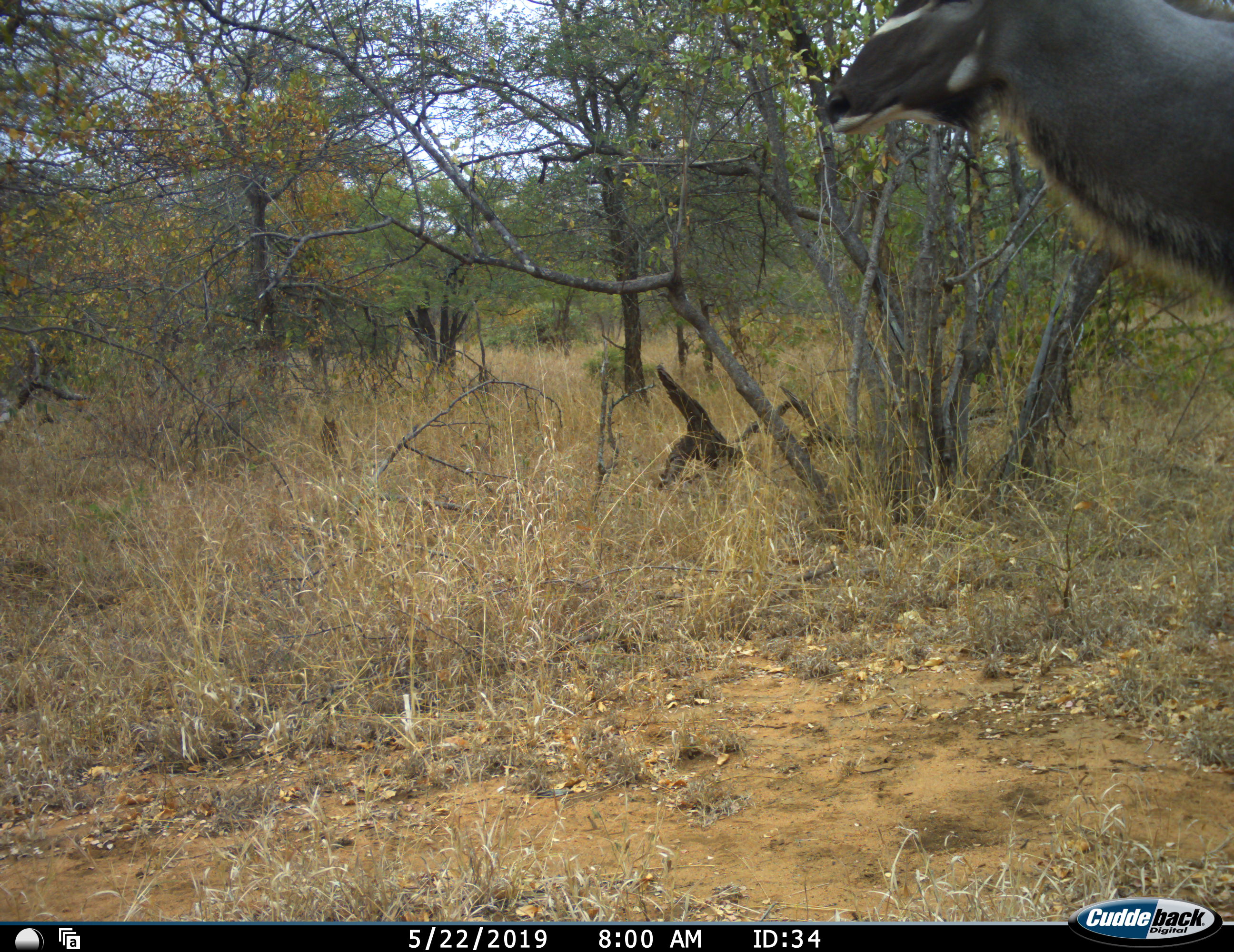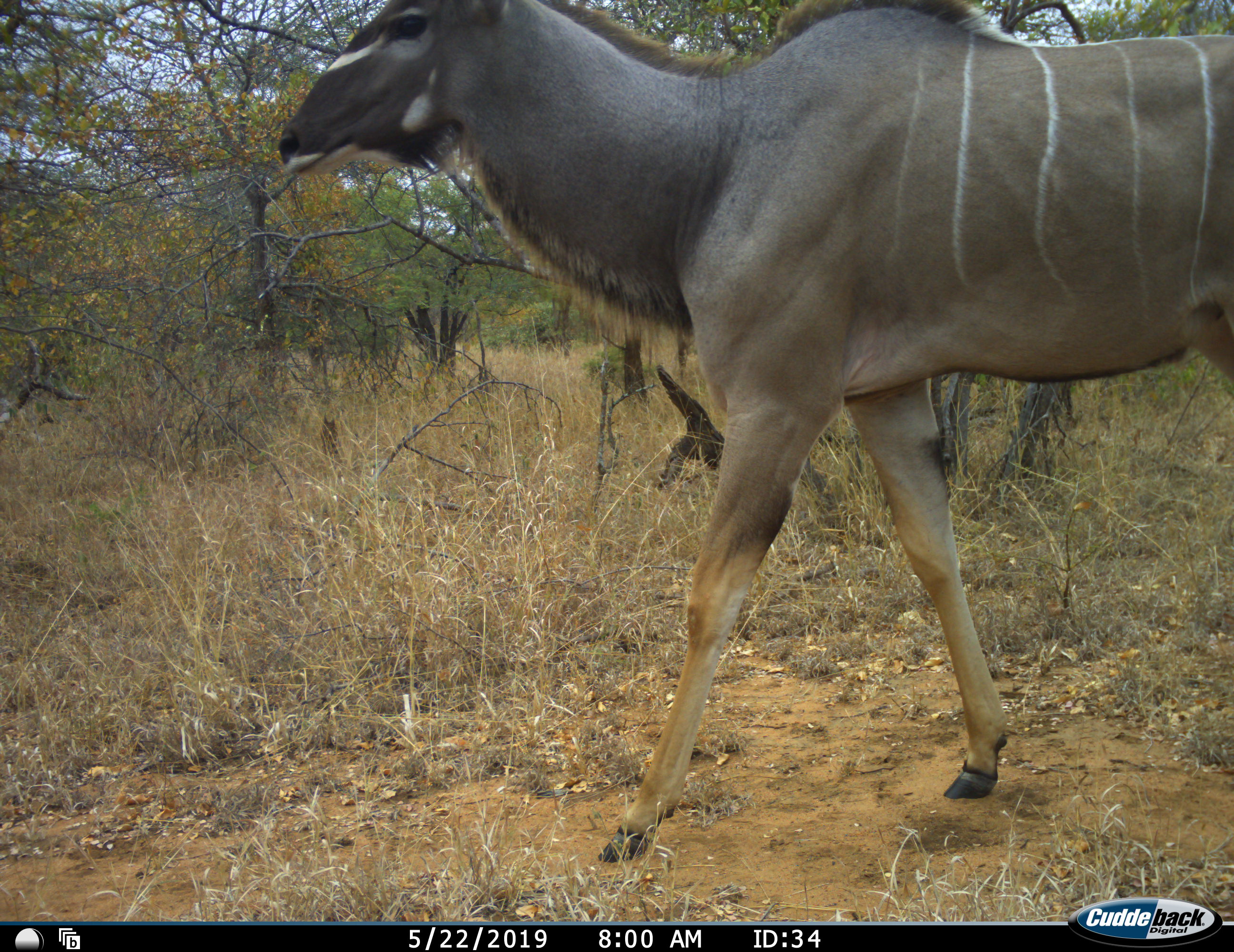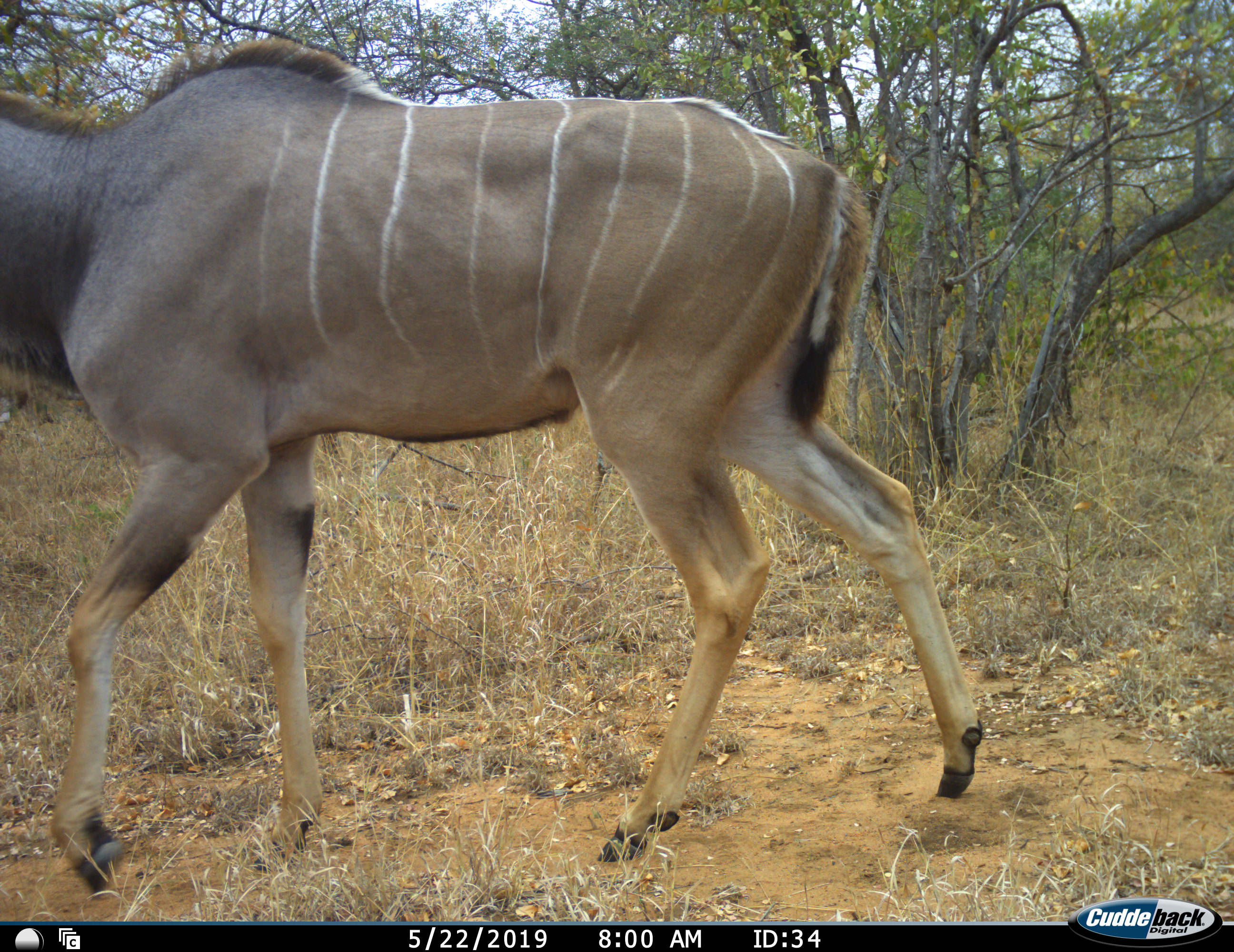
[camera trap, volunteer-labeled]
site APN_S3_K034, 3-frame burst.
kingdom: Animalia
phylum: Chordata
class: Mammalia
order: Artiodactyla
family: Bovidae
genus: Tragelaphus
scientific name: Tragelaphus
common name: kudu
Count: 1.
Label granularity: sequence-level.